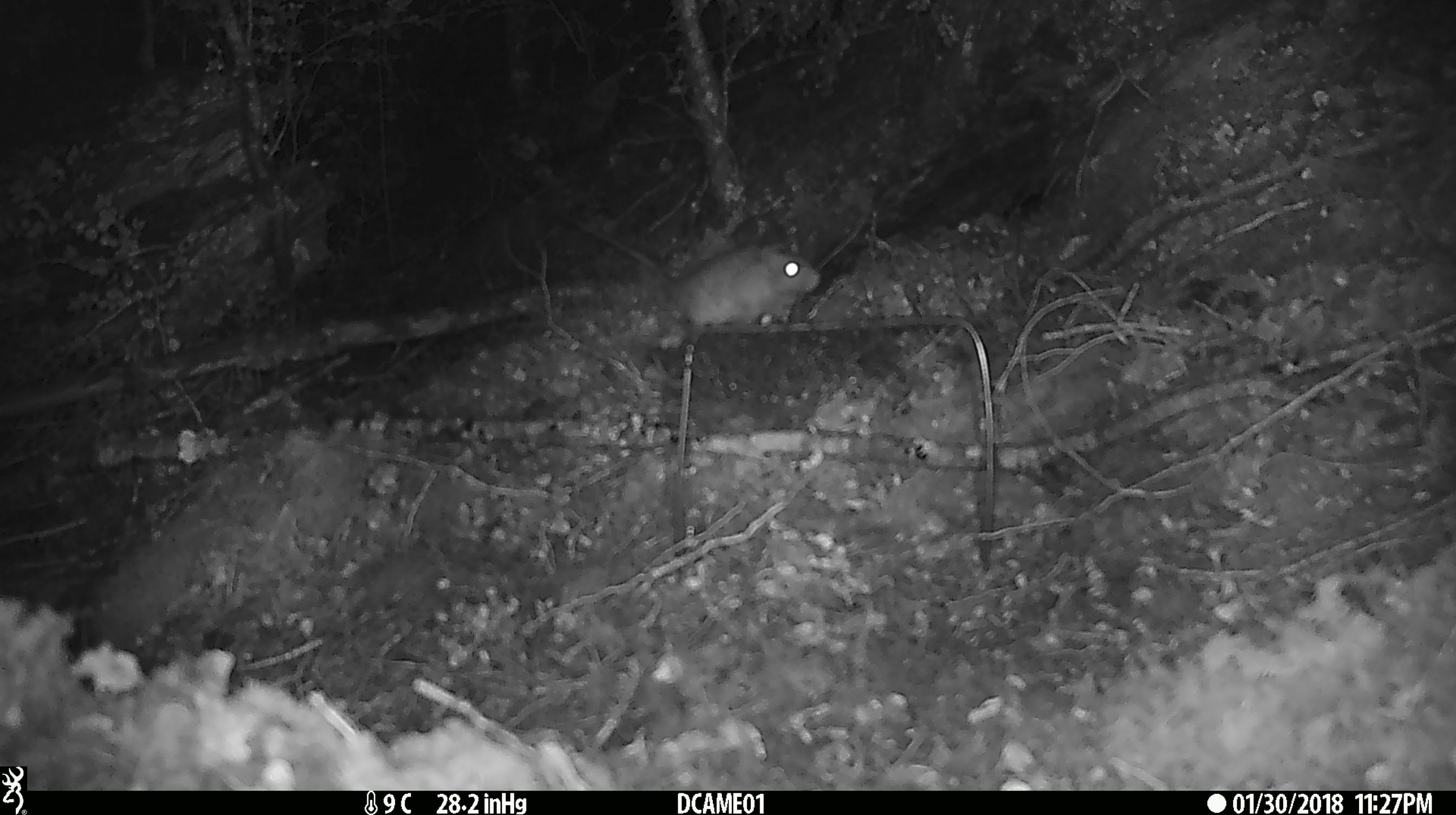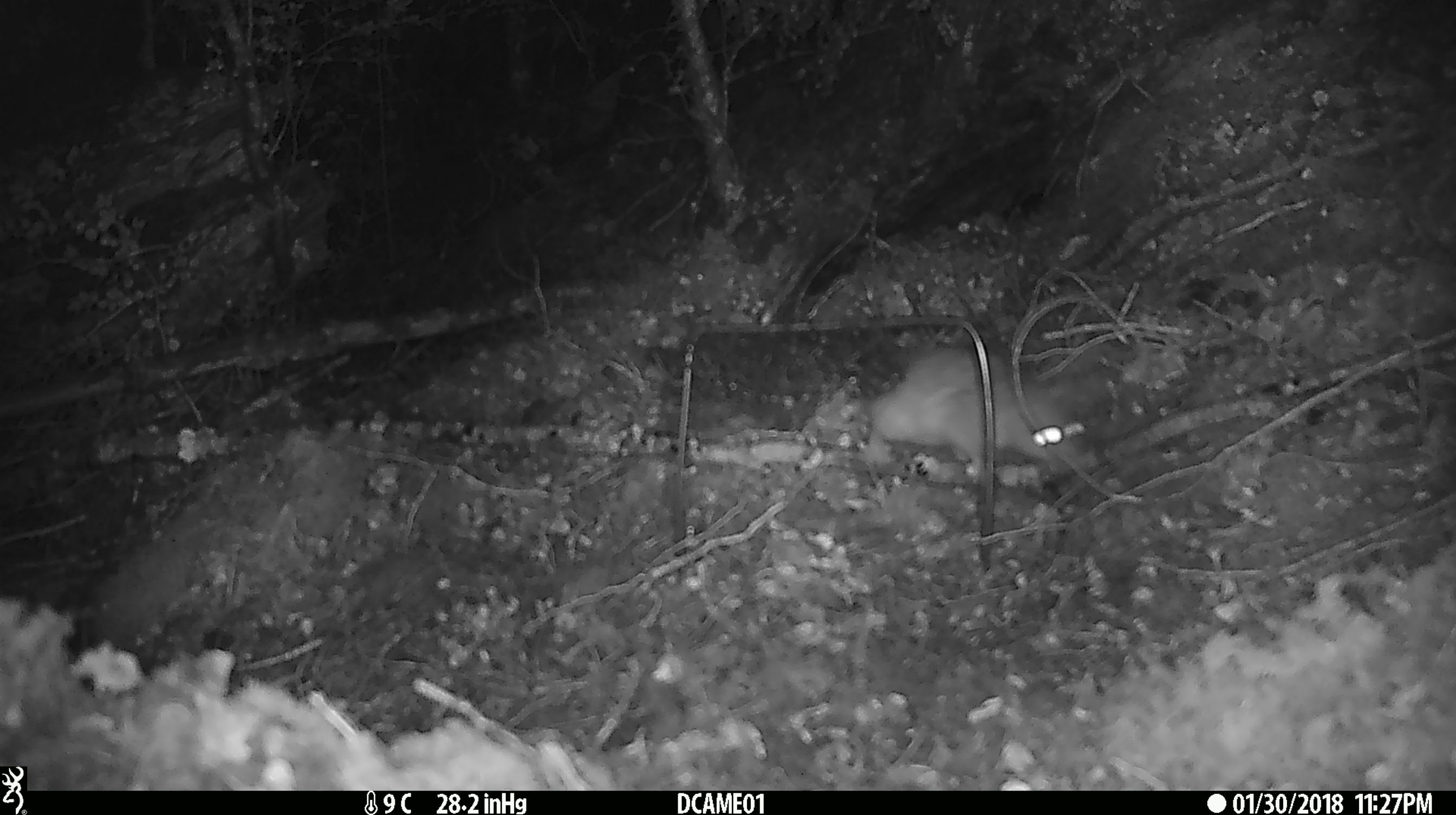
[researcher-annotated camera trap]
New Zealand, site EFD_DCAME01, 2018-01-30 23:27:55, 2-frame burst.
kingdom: Animalia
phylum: Chordata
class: Mammalia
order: Rodentia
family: Muridae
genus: Rattus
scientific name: Rattus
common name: rat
Rat (Rattus).